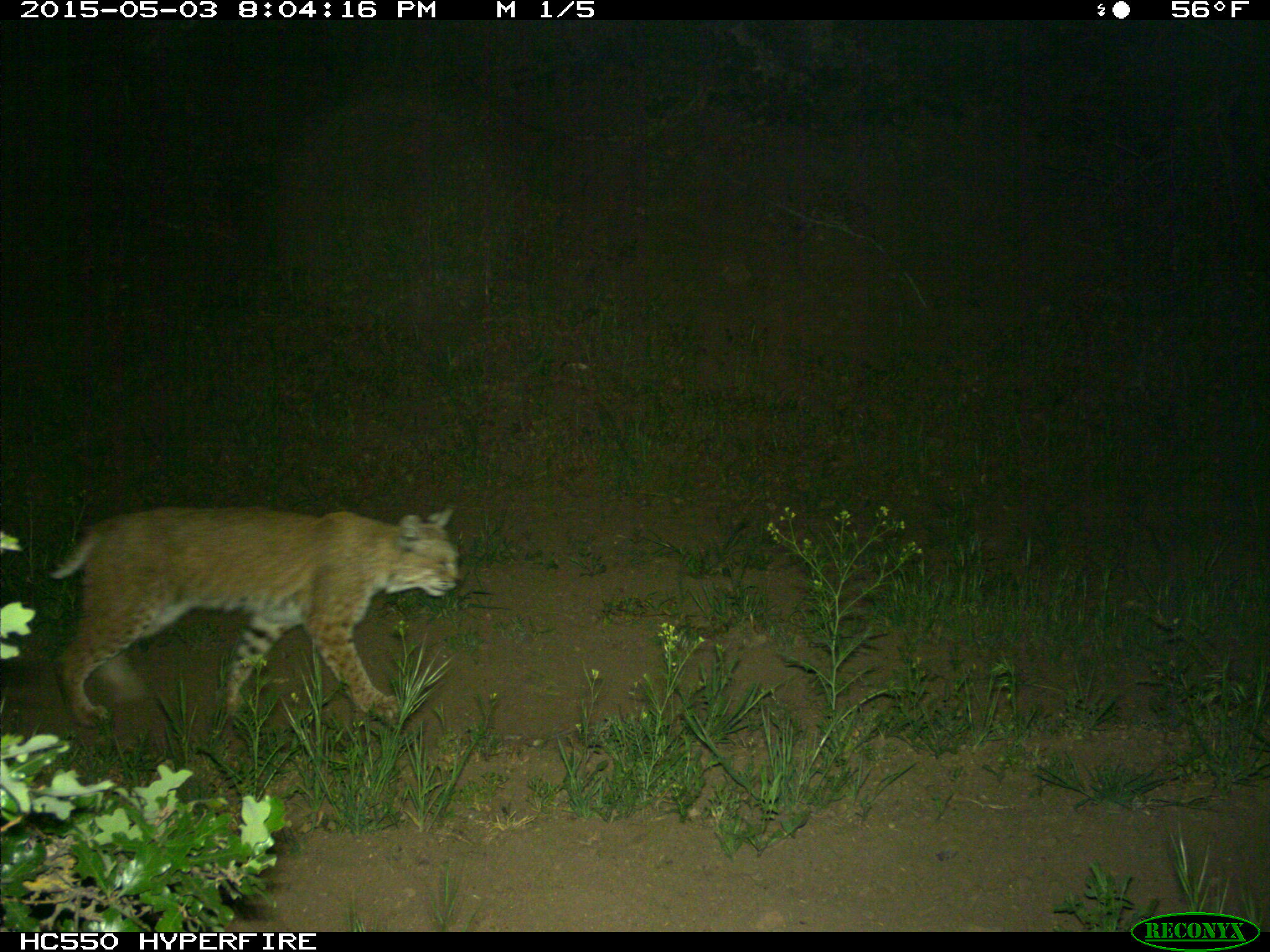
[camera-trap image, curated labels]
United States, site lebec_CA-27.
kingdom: Animalia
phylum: Chordata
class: Mammalia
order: Carnivora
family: Felidae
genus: Lynx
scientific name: Lynx rufus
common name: bobcat